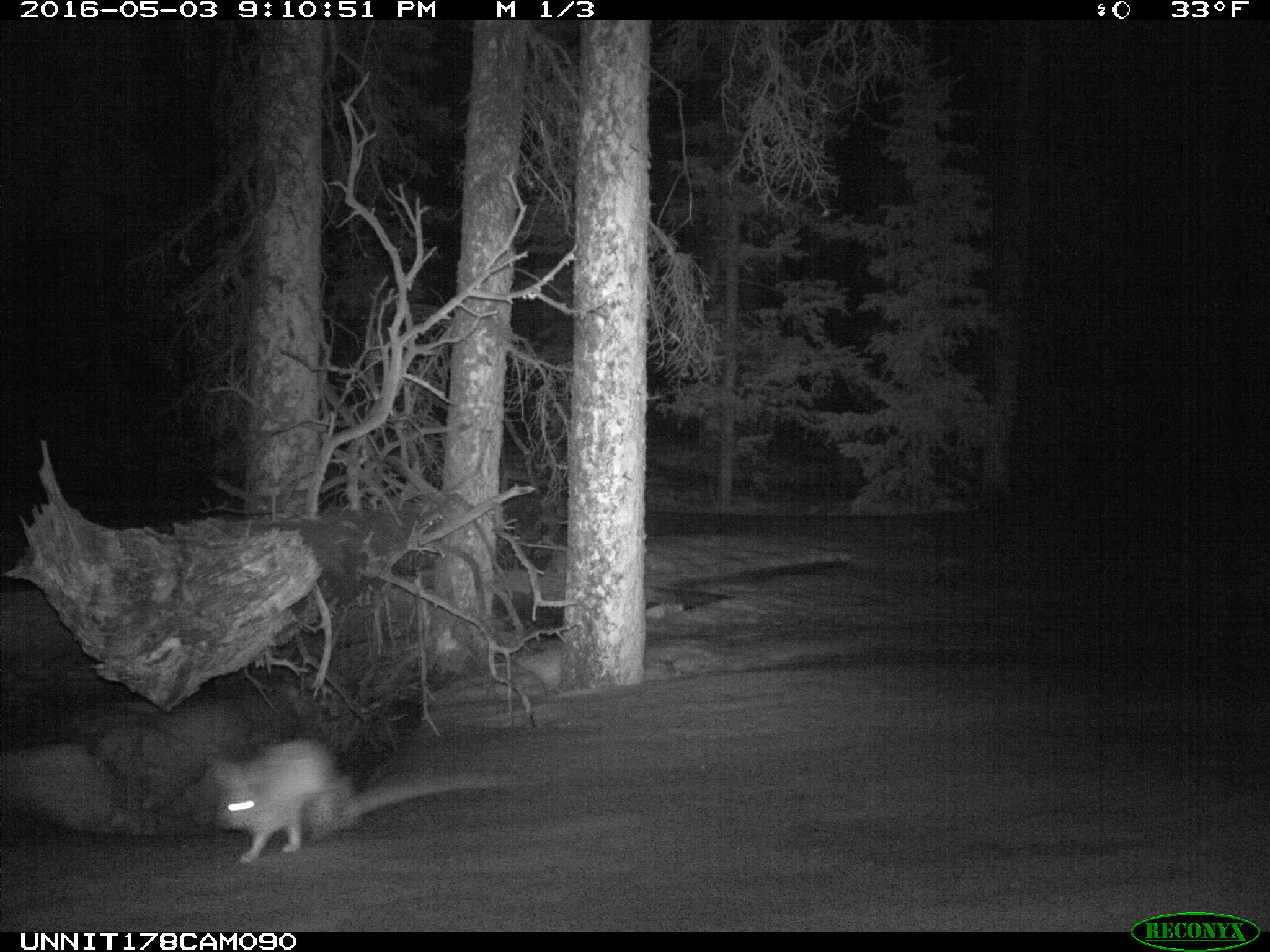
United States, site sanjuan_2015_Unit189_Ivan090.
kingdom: Animalia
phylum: Chordata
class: Mammalia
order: Lagomorpha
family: Leporidae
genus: Lepus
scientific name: Lepus americanus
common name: snowshoe hare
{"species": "Lepus americanus (snowshoe hare)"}